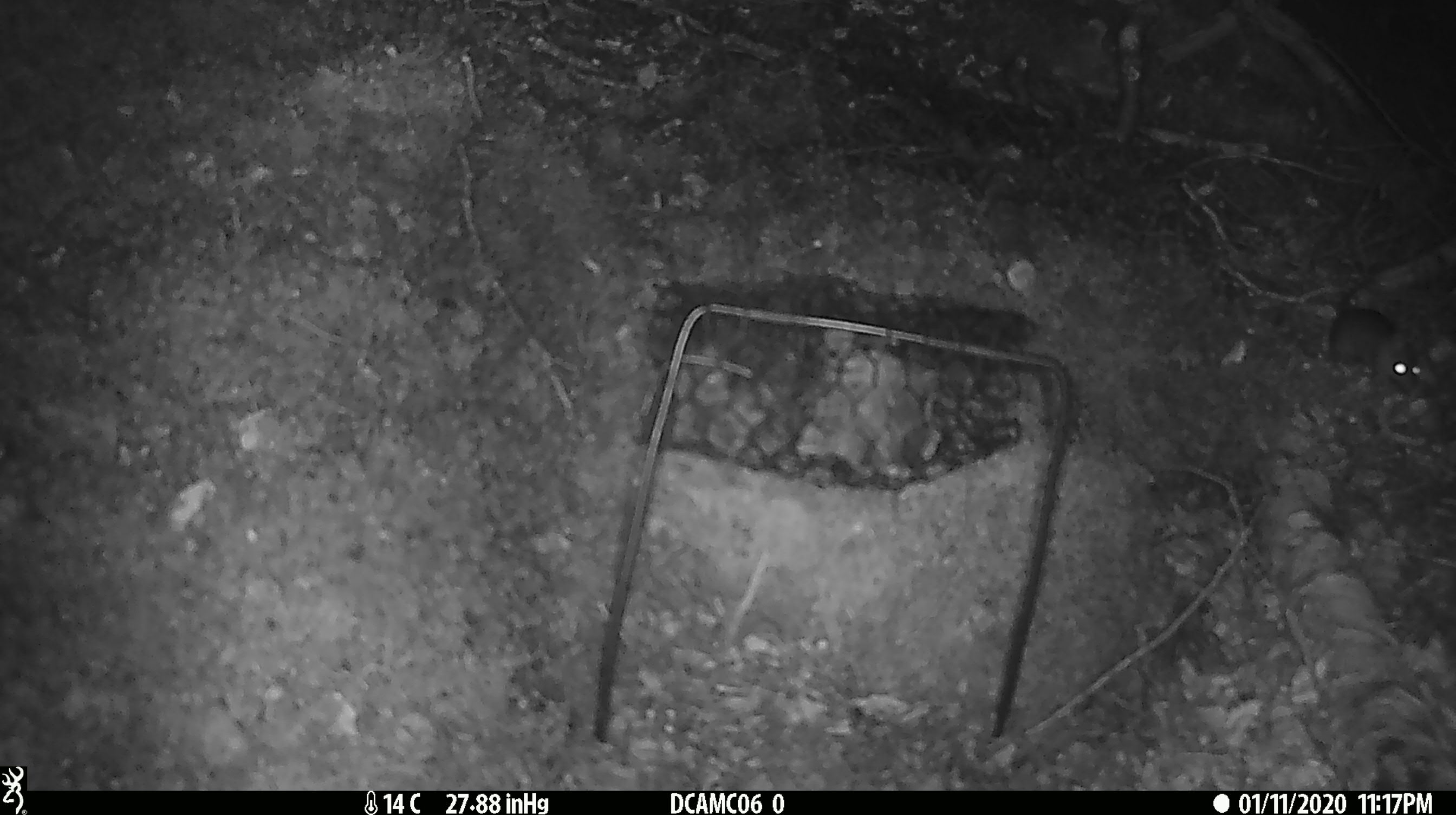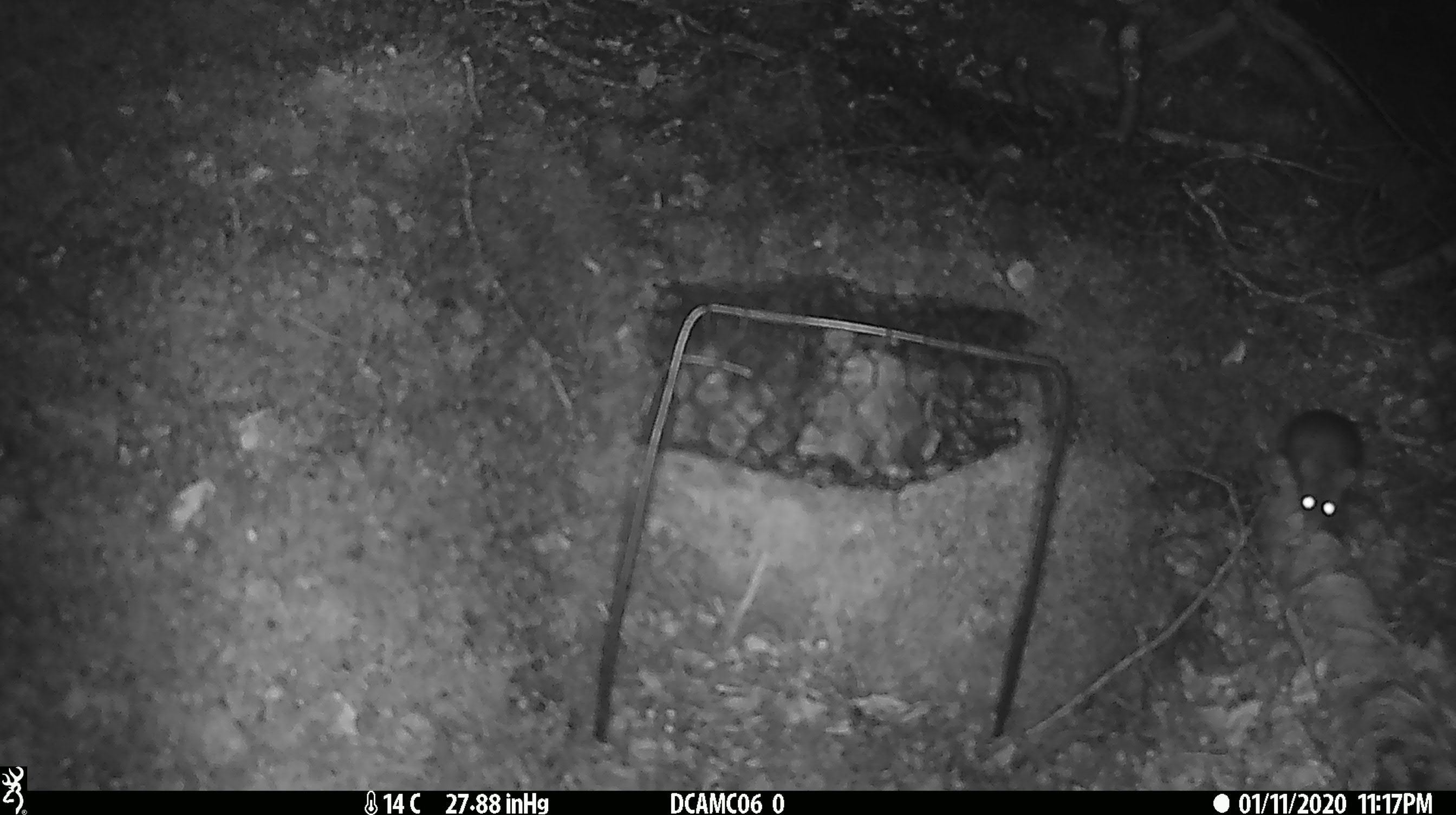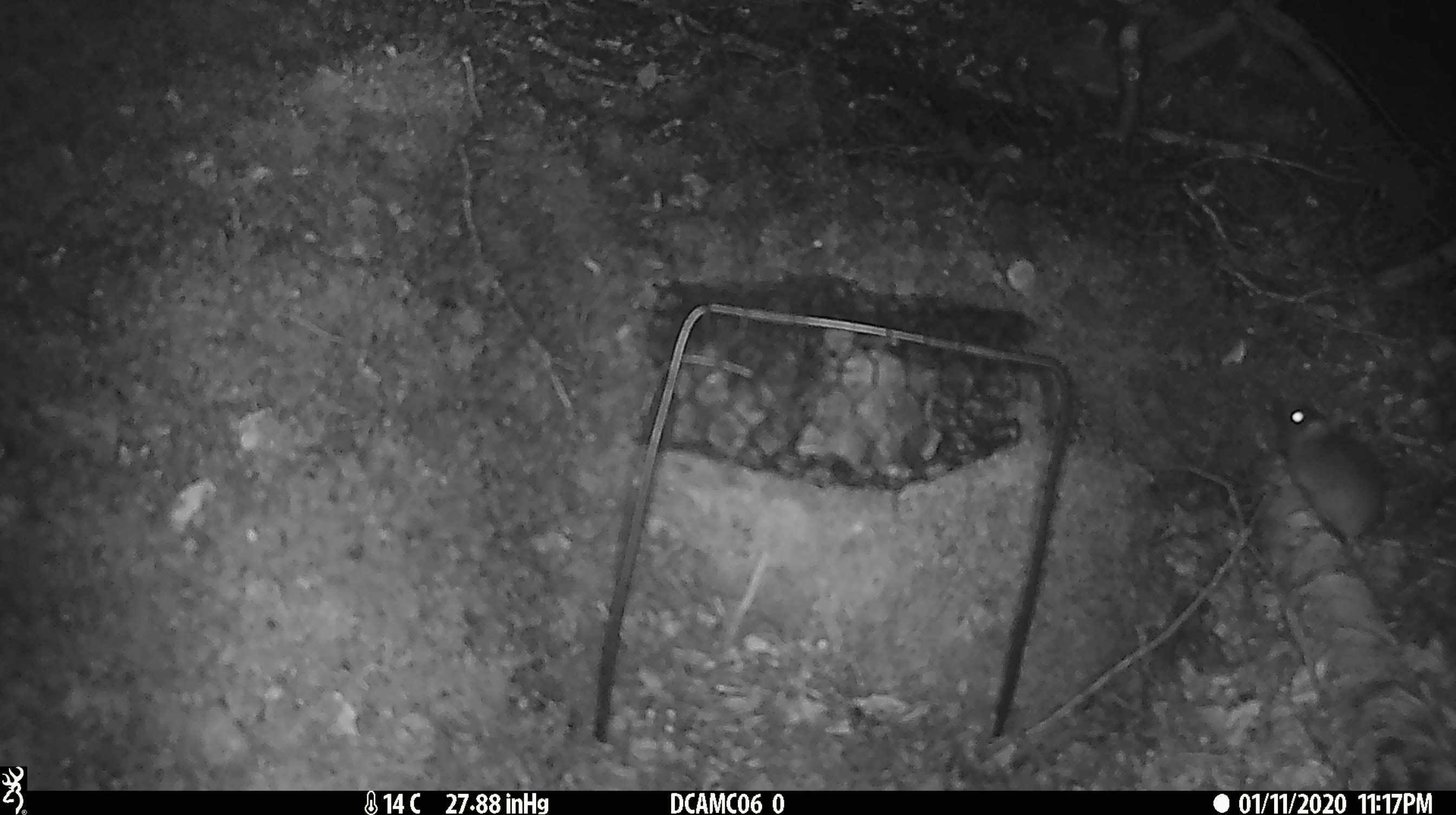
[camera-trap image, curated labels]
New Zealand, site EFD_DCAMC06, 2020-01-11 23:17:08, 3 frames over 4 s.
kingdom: Animalia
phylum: Chordata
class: Mammalia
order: Rodentia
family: Muridae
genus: Mus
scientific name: Mus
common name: mouse